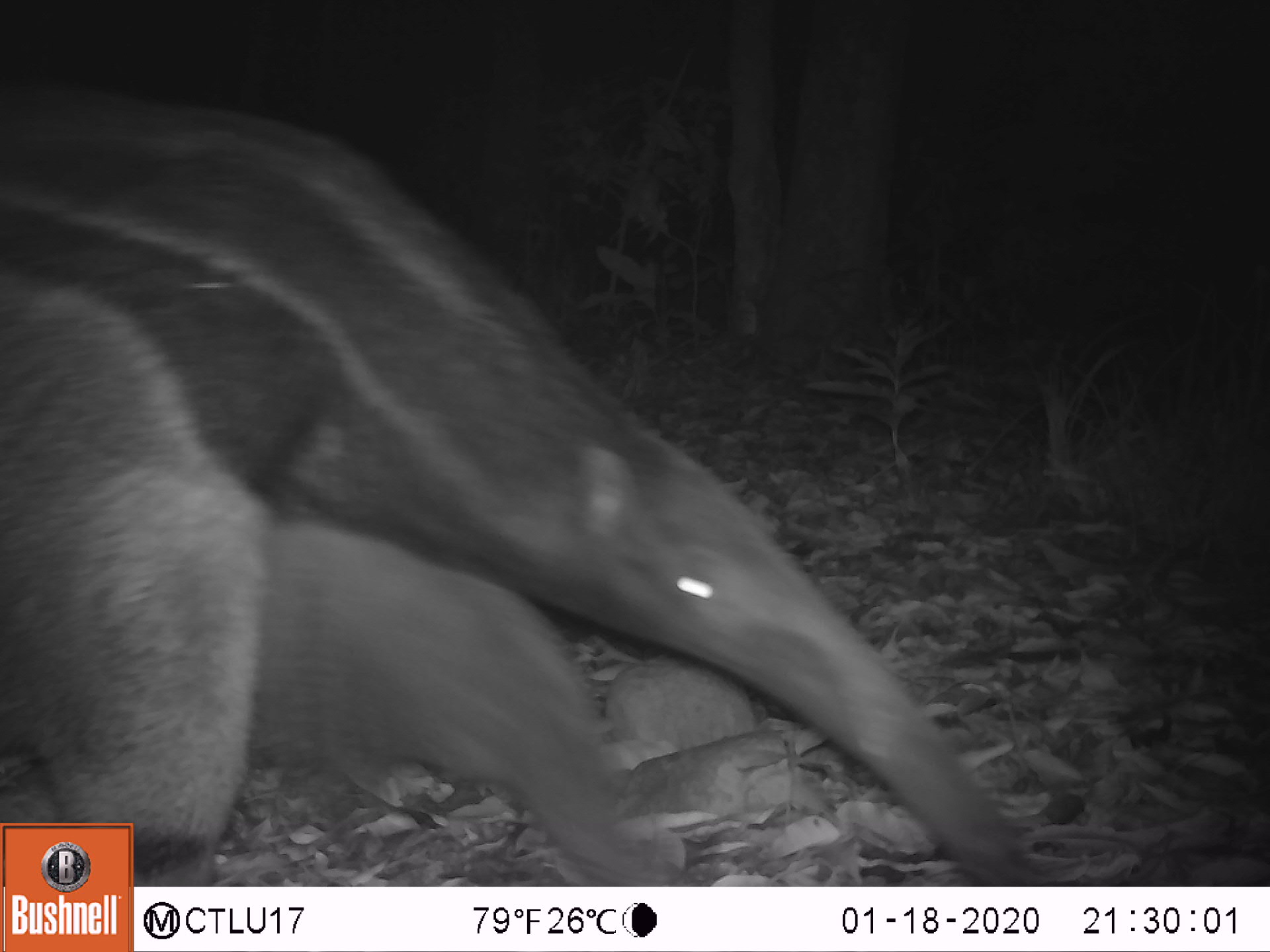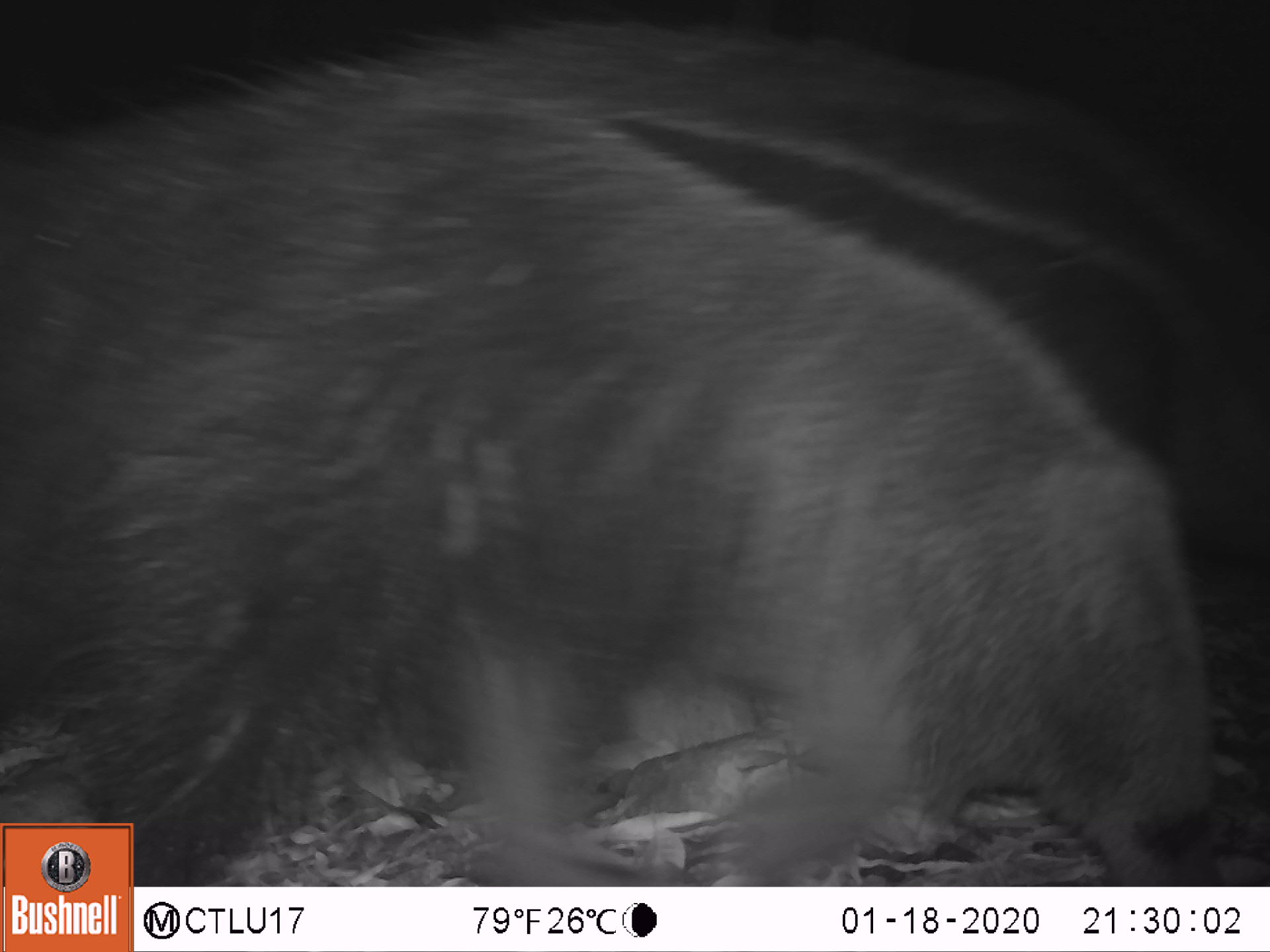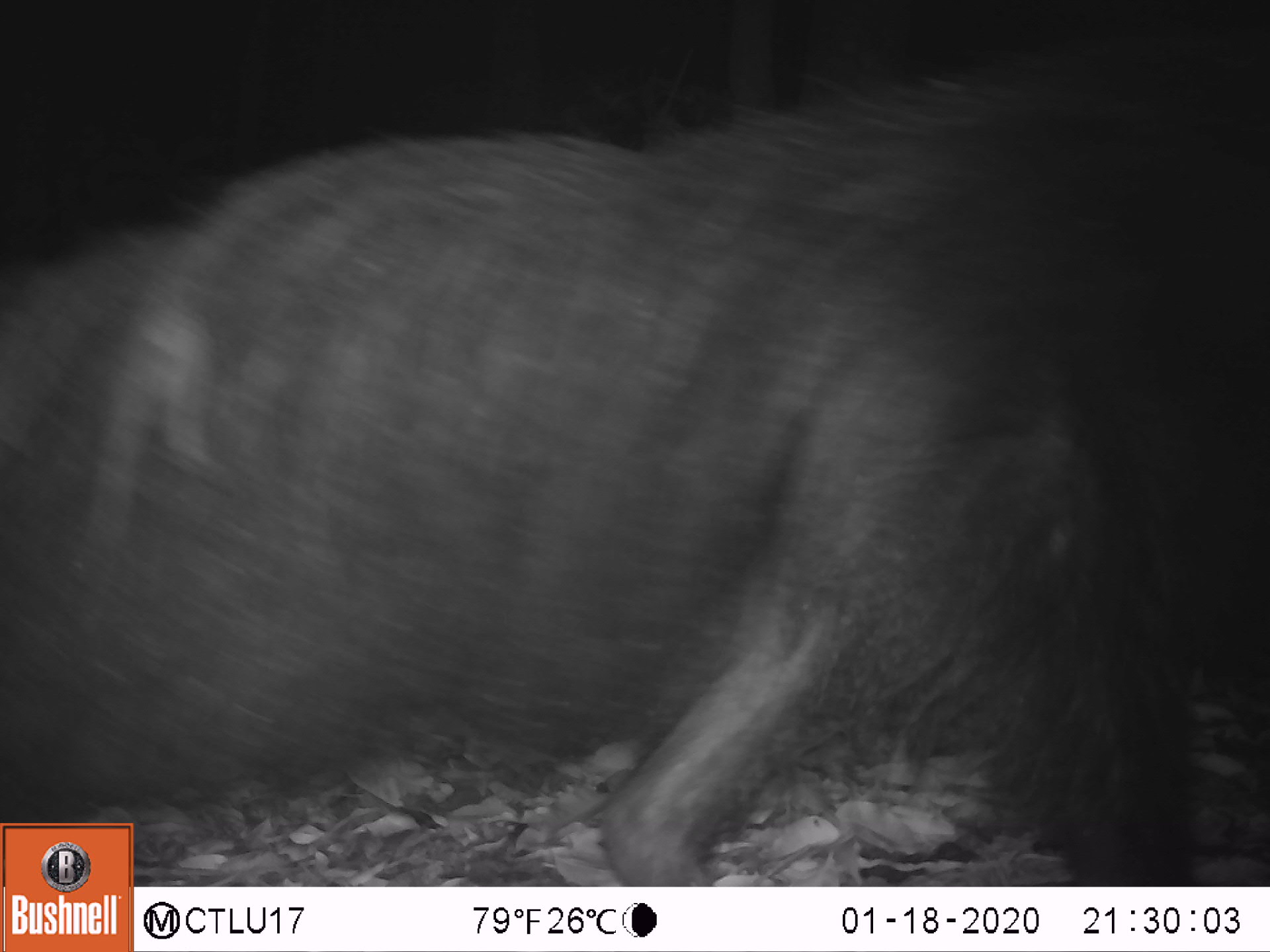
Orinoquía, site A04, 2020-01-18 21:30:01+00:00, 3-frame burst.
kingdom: Animalia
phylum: Chordata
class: Mammalia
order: Pilosa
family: Myrmecophagidae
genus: Myrmecophaga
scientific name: Myrmecophaga tridactyla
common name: giant anteater